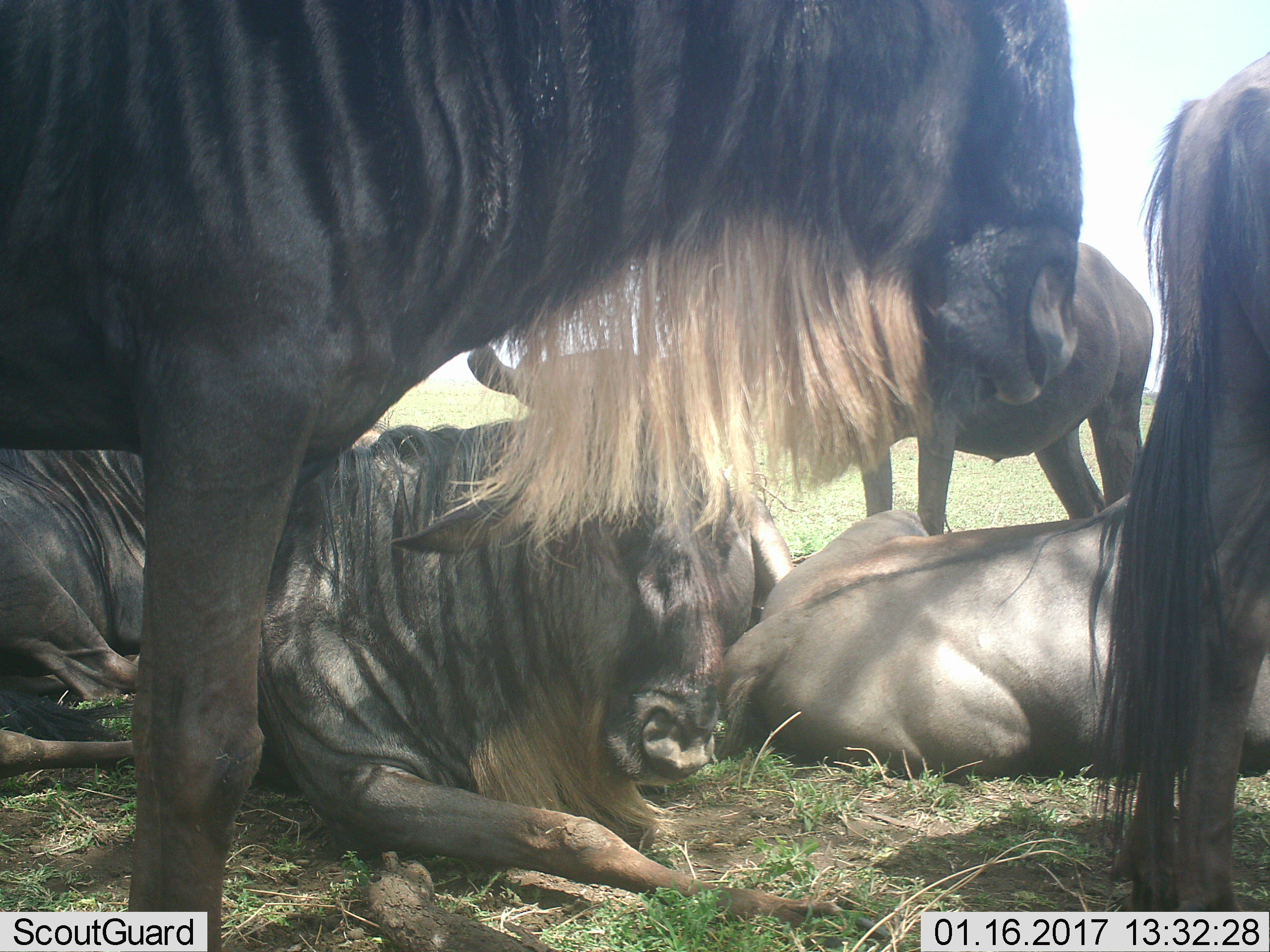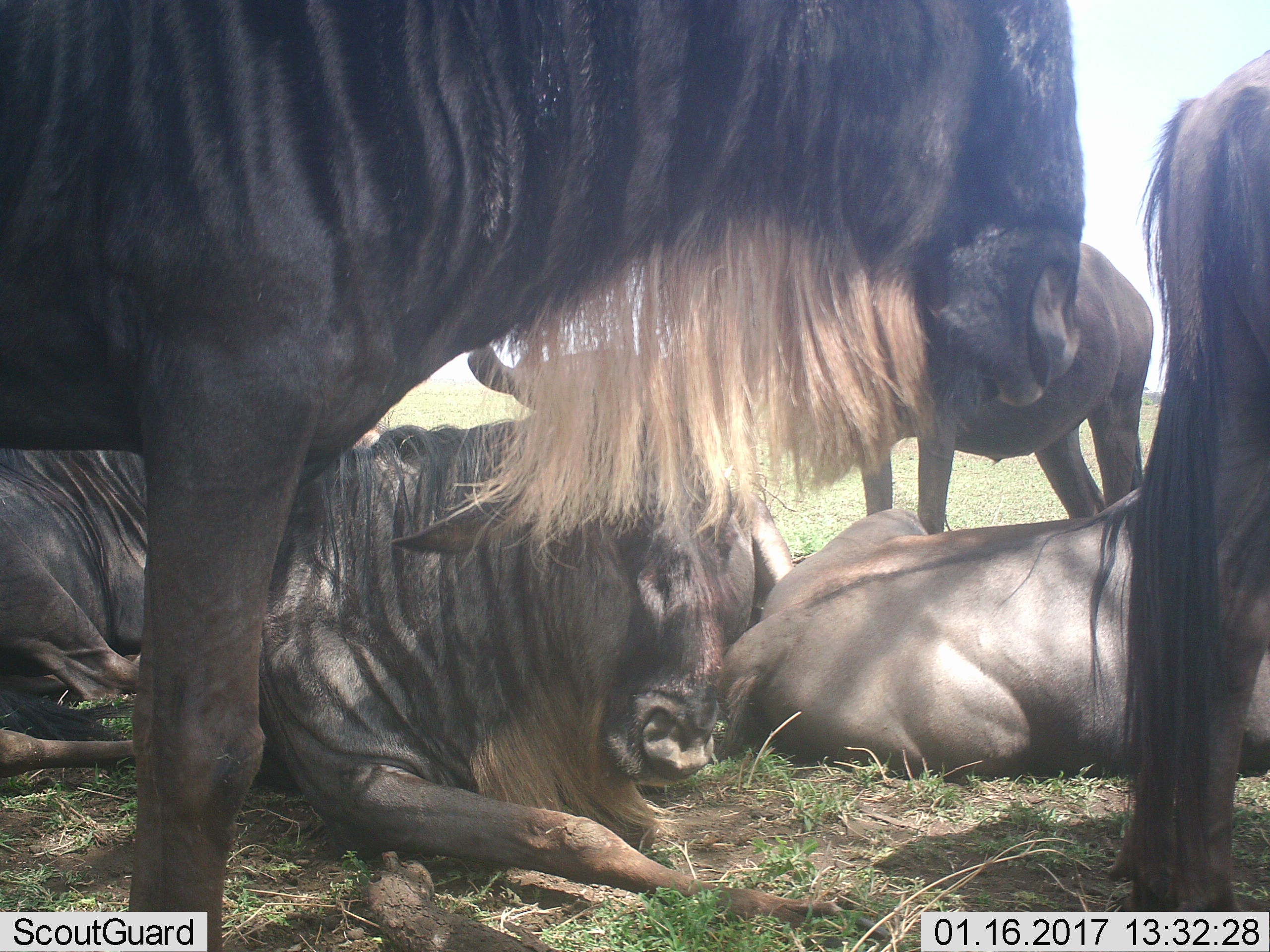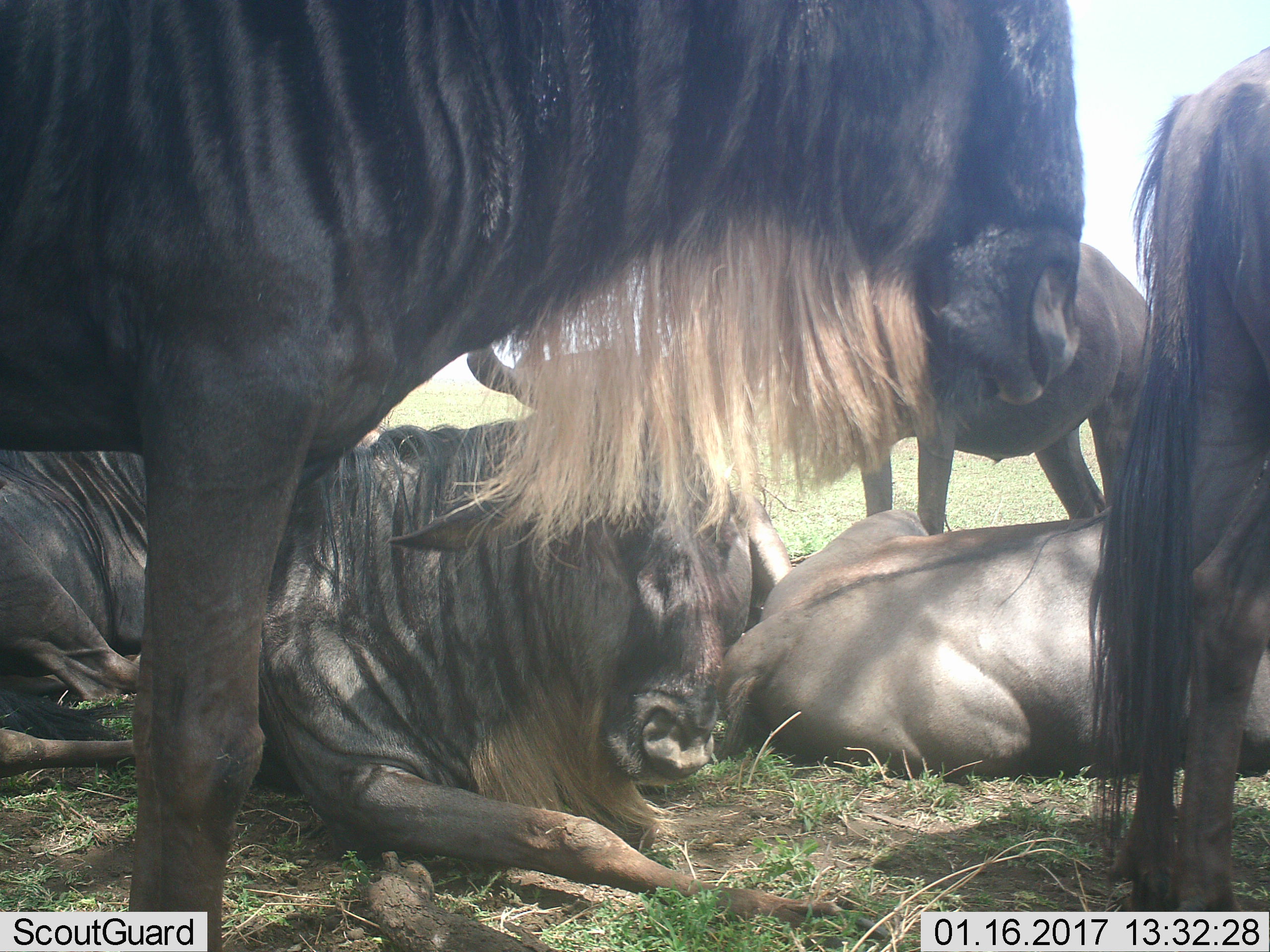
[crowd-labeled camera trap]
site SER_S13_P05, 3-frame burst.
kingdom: Animalia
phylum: Chordata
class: Mammalia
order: Artiodactyla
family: Bovidae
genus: Connochaetes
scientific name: Connochaetes taurinus taurinus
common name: blue wildebeest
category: wildebeestblue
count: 6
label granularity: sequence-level